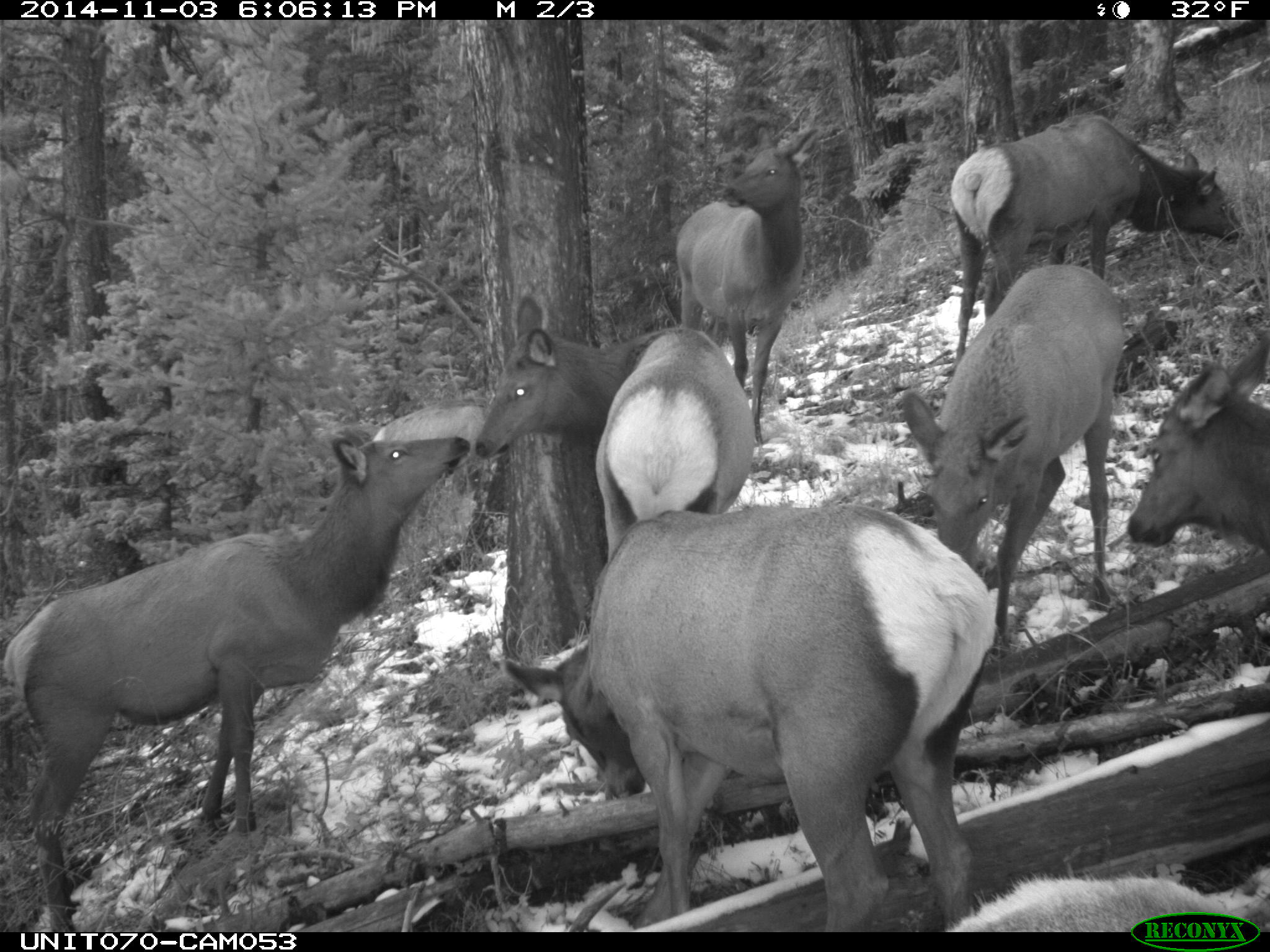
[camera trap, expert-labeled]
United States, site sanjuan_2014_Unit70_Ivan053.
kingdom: Animalia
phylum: Chordata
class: Mammalia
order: Artiodactyla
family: Cervidae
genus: Cervus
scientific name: Cervus elaphus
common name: red deer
Cervus elaphus (red deer).